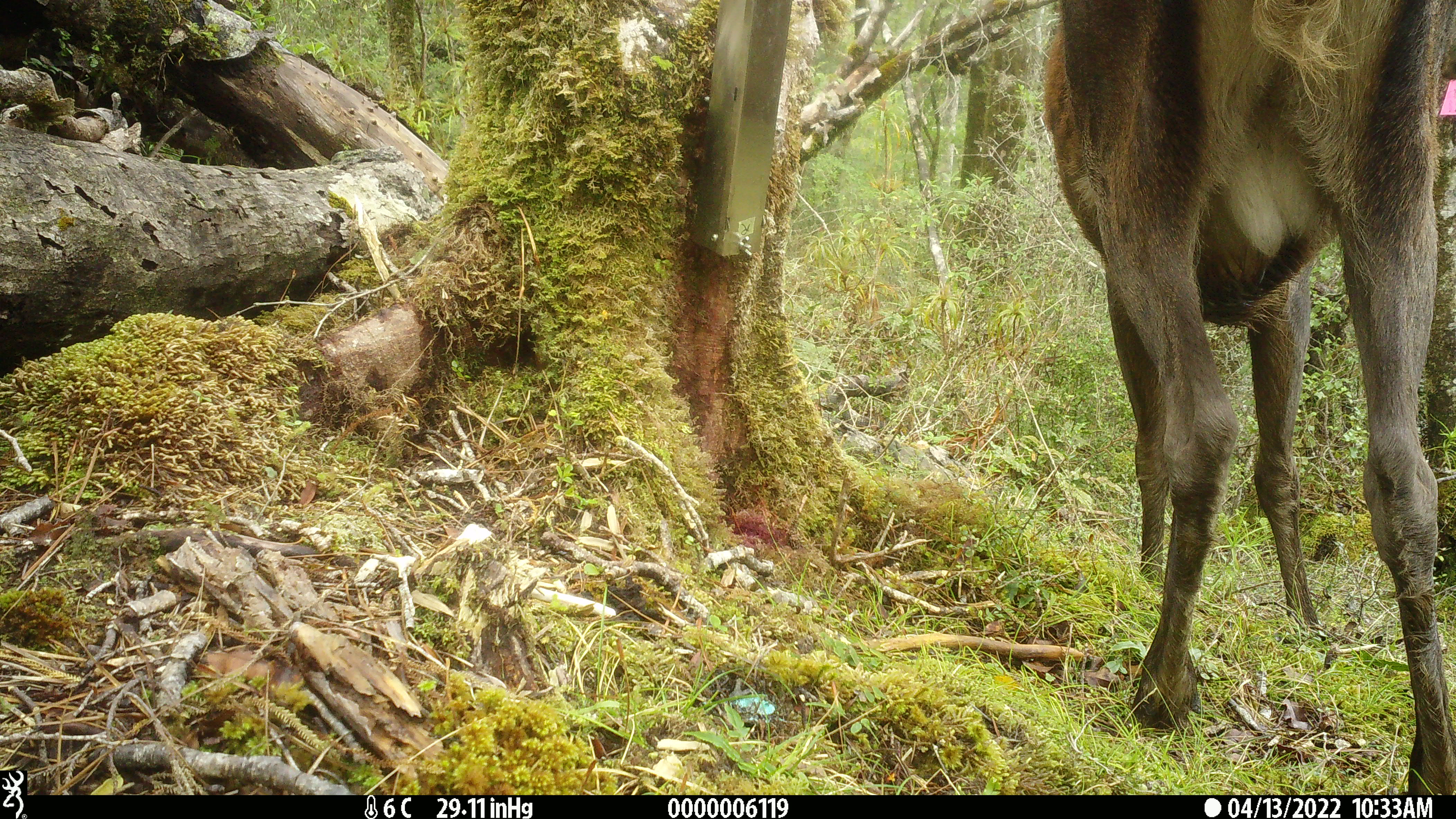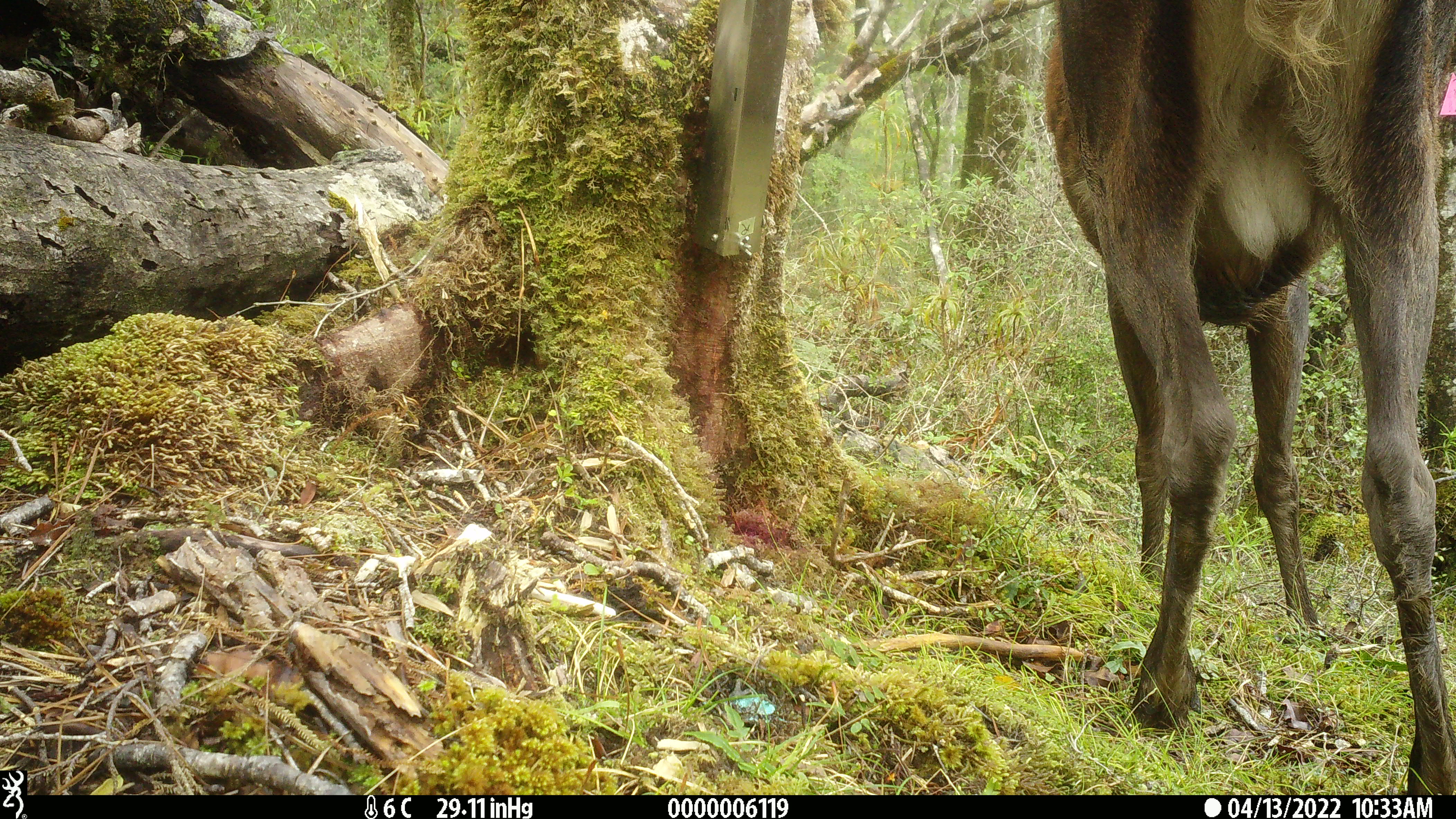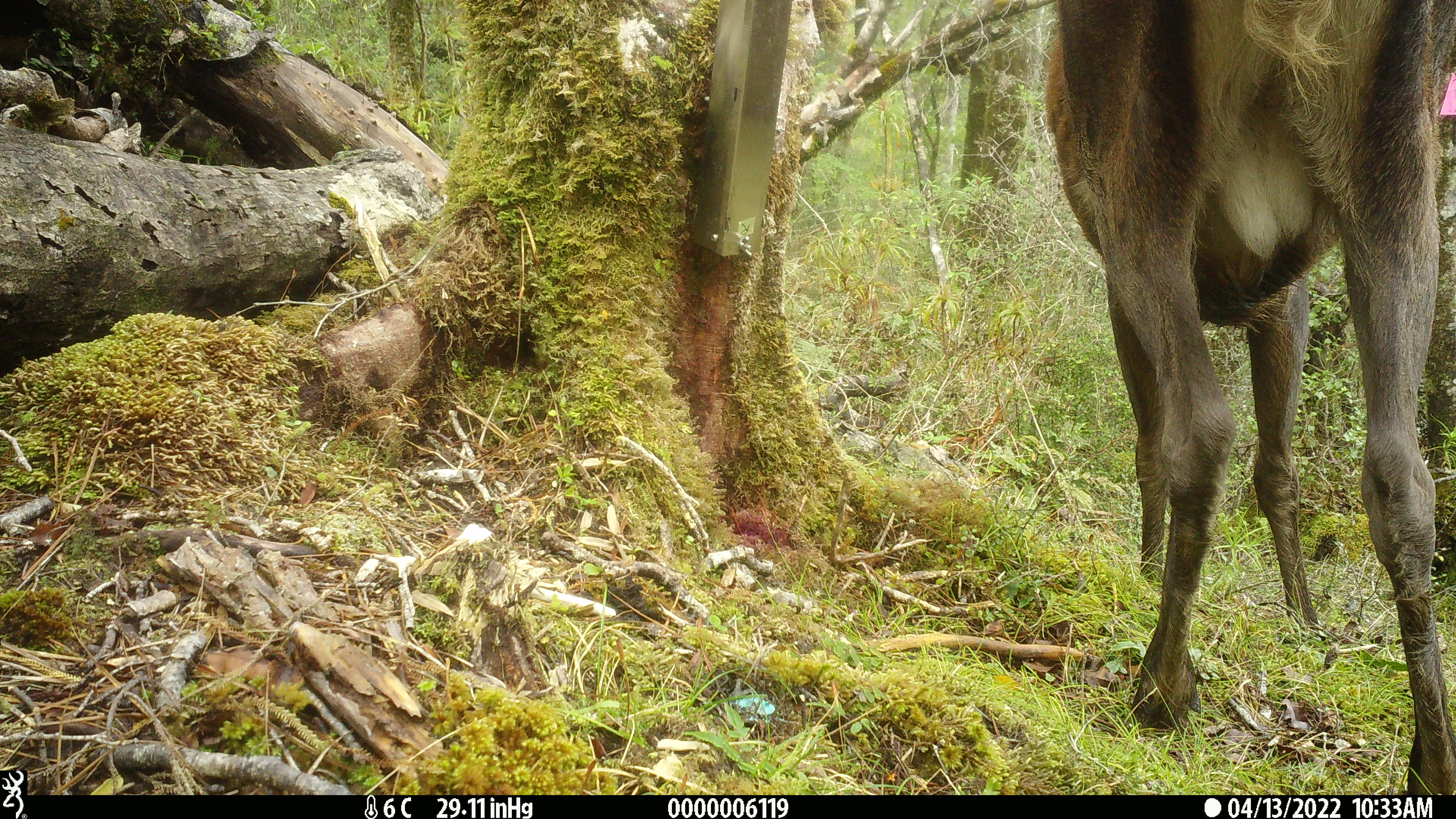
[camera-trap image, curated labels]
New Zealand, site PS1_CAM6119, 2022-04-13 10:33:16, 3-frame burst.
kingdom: Animalia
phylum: Chordata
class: Mammalia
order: Artiodactyla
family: Cervidae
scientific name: Cervidae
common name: deer